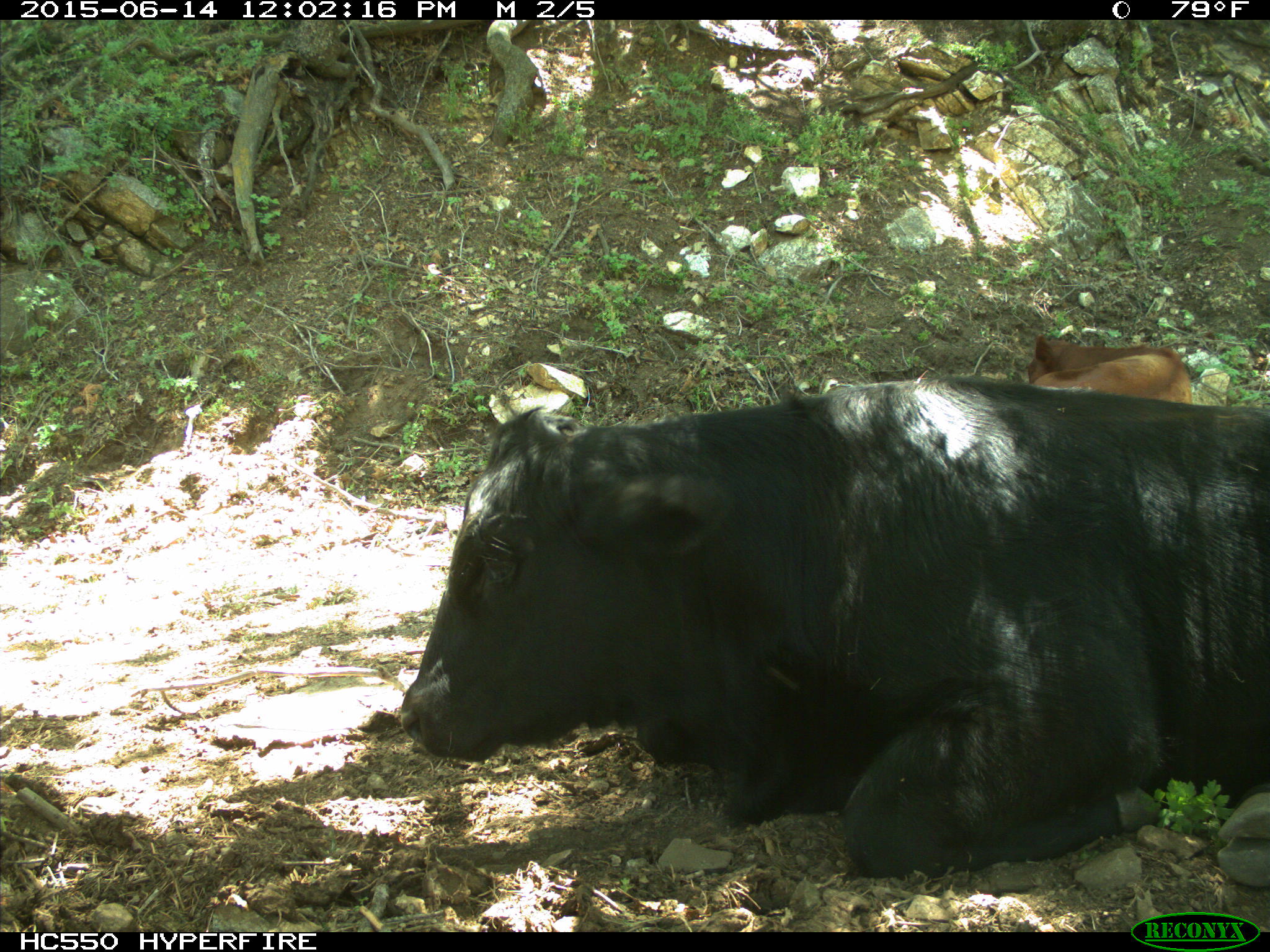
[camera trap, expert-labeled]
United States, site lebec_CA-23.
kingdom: Animalia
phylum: Chordata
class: Mammalia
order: Artiodactyla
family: Bovidae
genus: Bos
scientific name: Bos taurus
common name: domestic cow